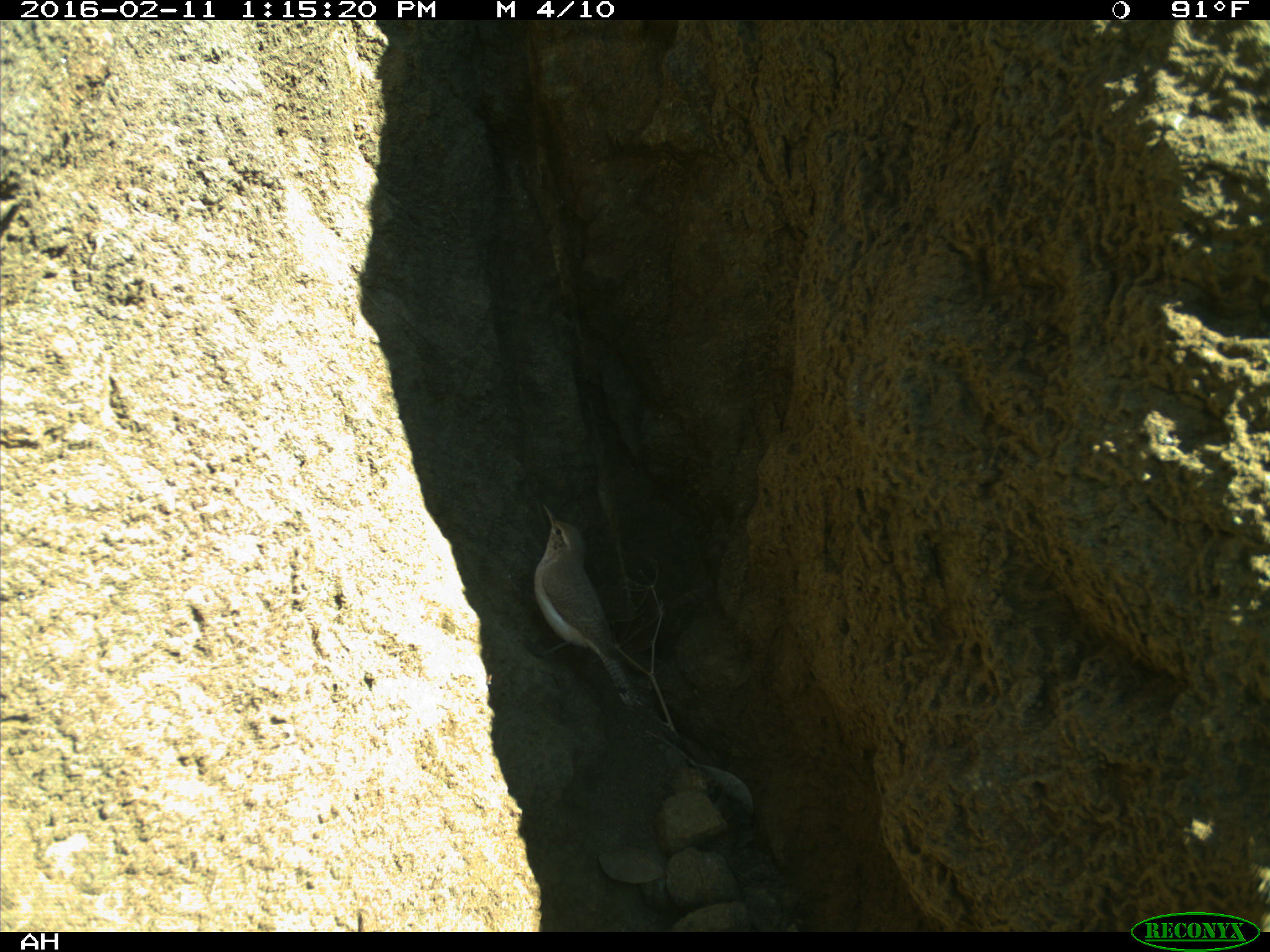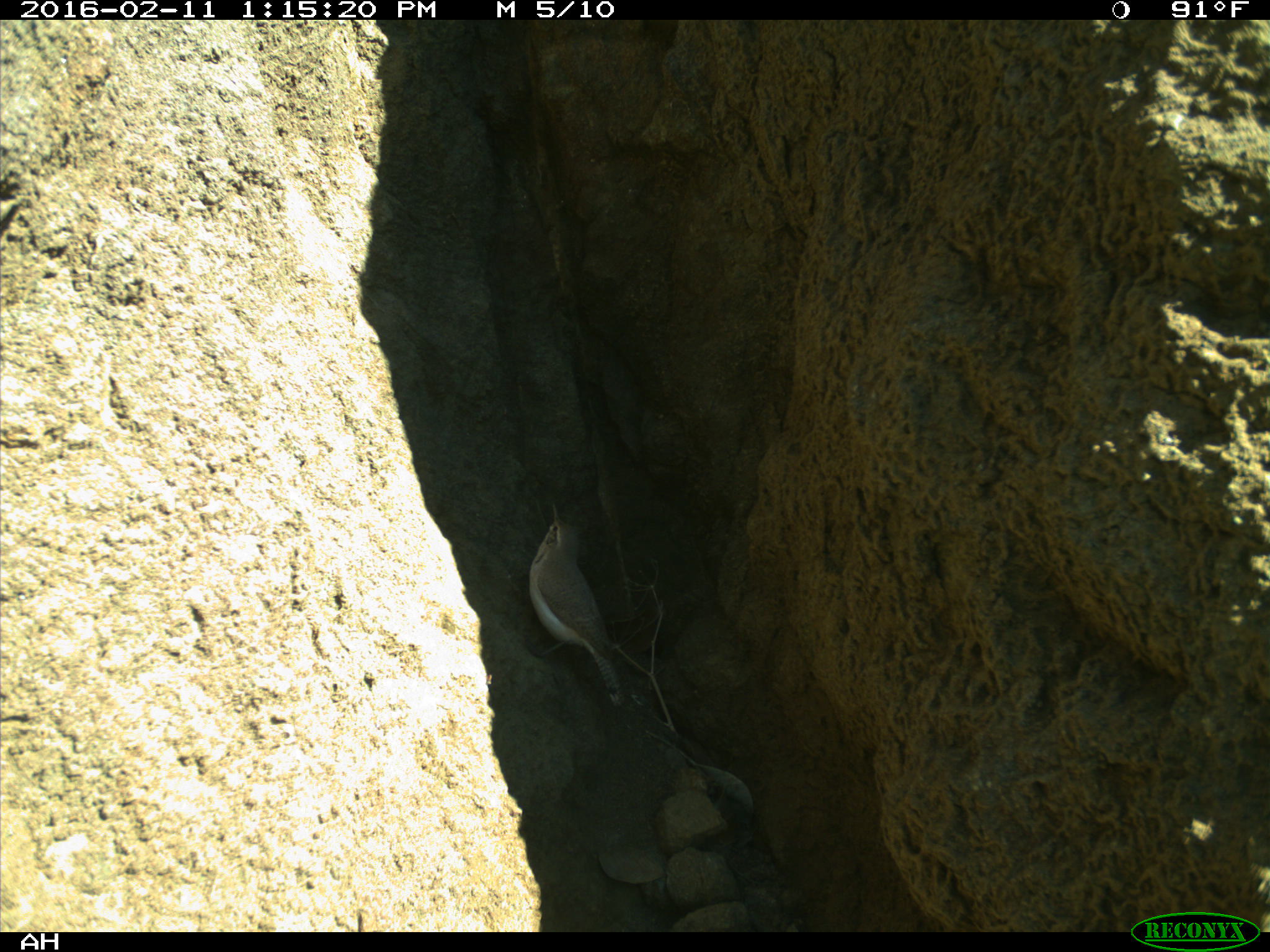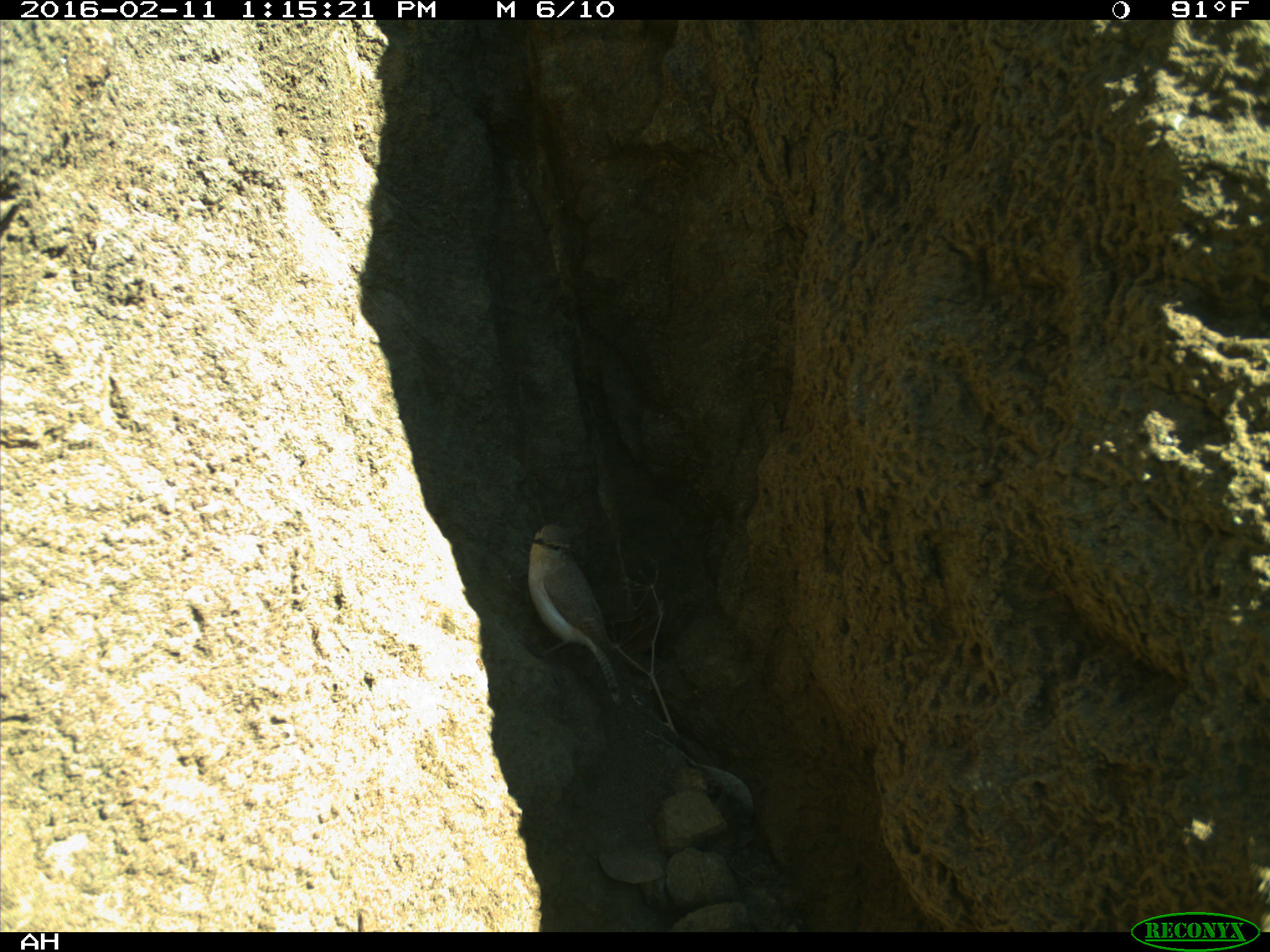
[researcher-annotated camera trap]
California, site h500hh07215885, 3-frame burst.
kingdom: Animalia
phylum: Chordata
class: Mammalia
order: Rodentia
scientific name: Rodentia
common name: rodent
Rodent (Rodentia).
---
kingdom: Animalia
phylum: Chordata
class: Aves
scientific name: Aves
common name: bird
Bird (Aves).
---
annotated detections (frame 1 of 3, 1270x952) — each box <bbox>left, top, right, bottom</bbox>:
rodent: <bbox>530, 501, 639, 707</bbox>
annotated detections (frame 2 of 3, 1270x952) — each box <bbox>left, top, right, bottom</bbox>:
bird: <bbox>529, 503, 630, 705</bbox>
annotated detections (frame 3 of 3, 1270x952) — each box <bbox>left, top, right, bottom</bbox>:
bird: <bbox>528, 524, 624, 705</bbox>